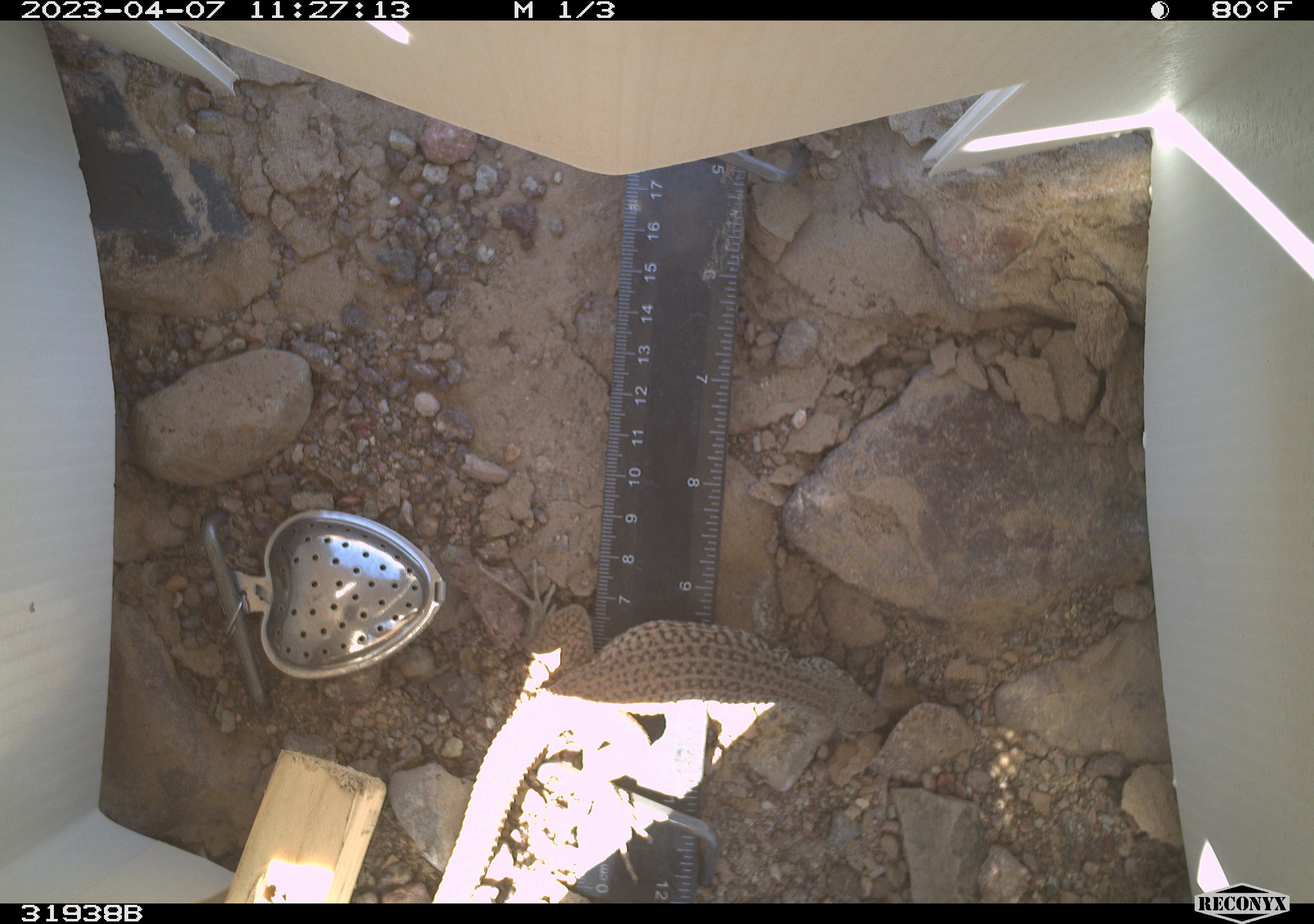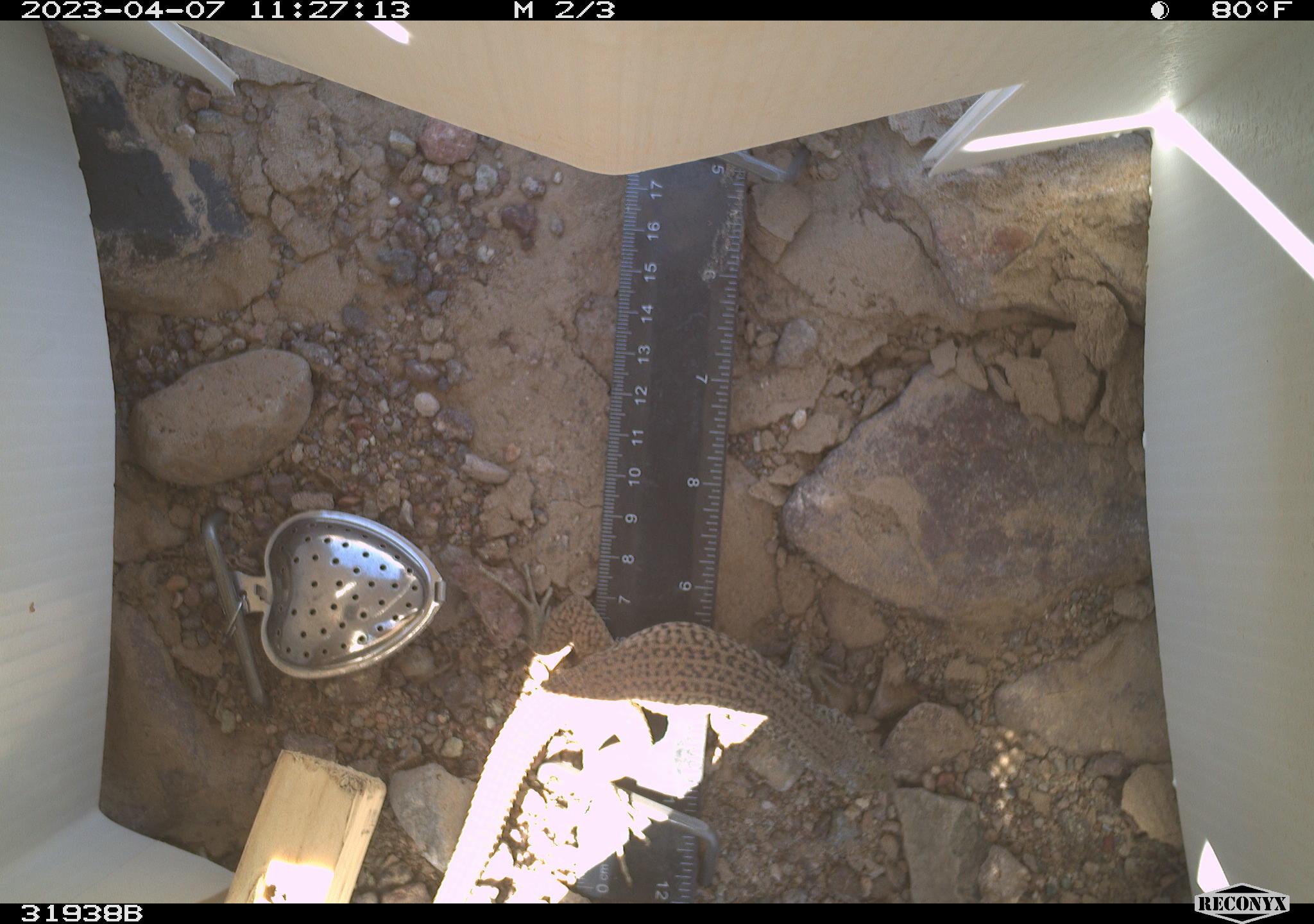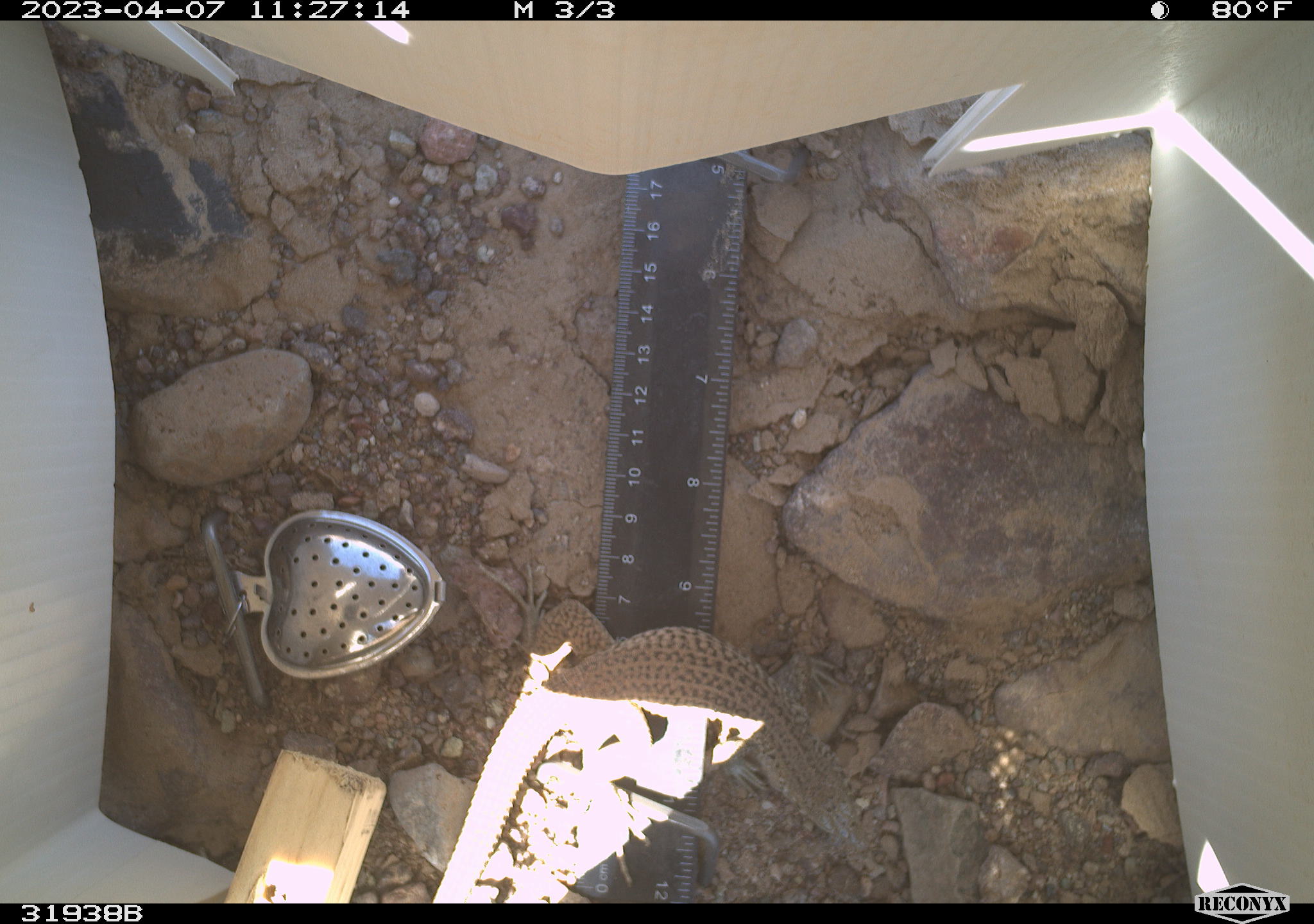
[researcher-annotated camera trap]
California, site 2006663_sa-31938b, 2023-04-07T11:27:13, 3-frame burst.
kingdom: Animalia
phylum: Chordata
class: Reptilia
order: Squamata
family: Teiidae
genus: Aspidoscelis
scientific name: Aspidoscelis tigris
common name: western whiptail